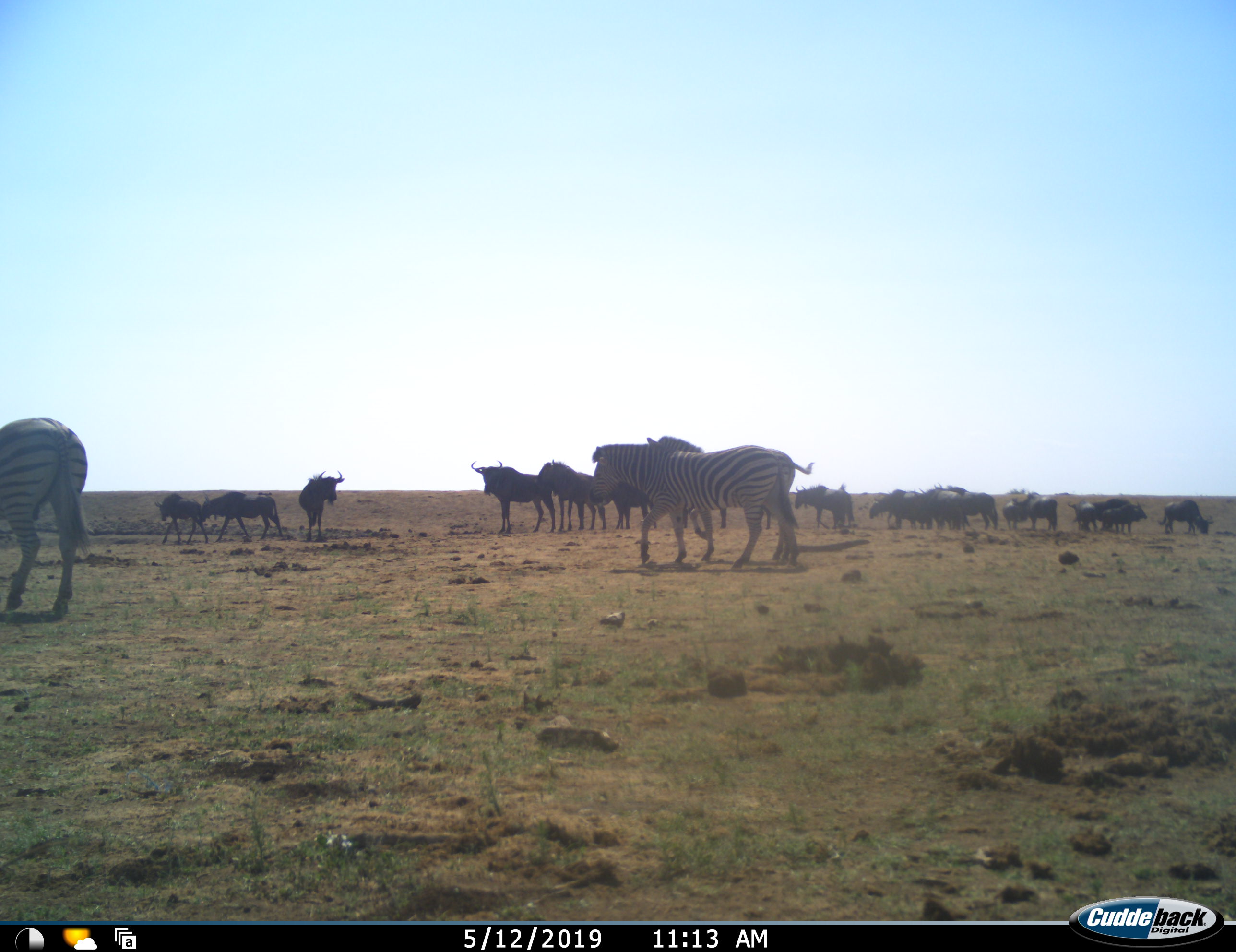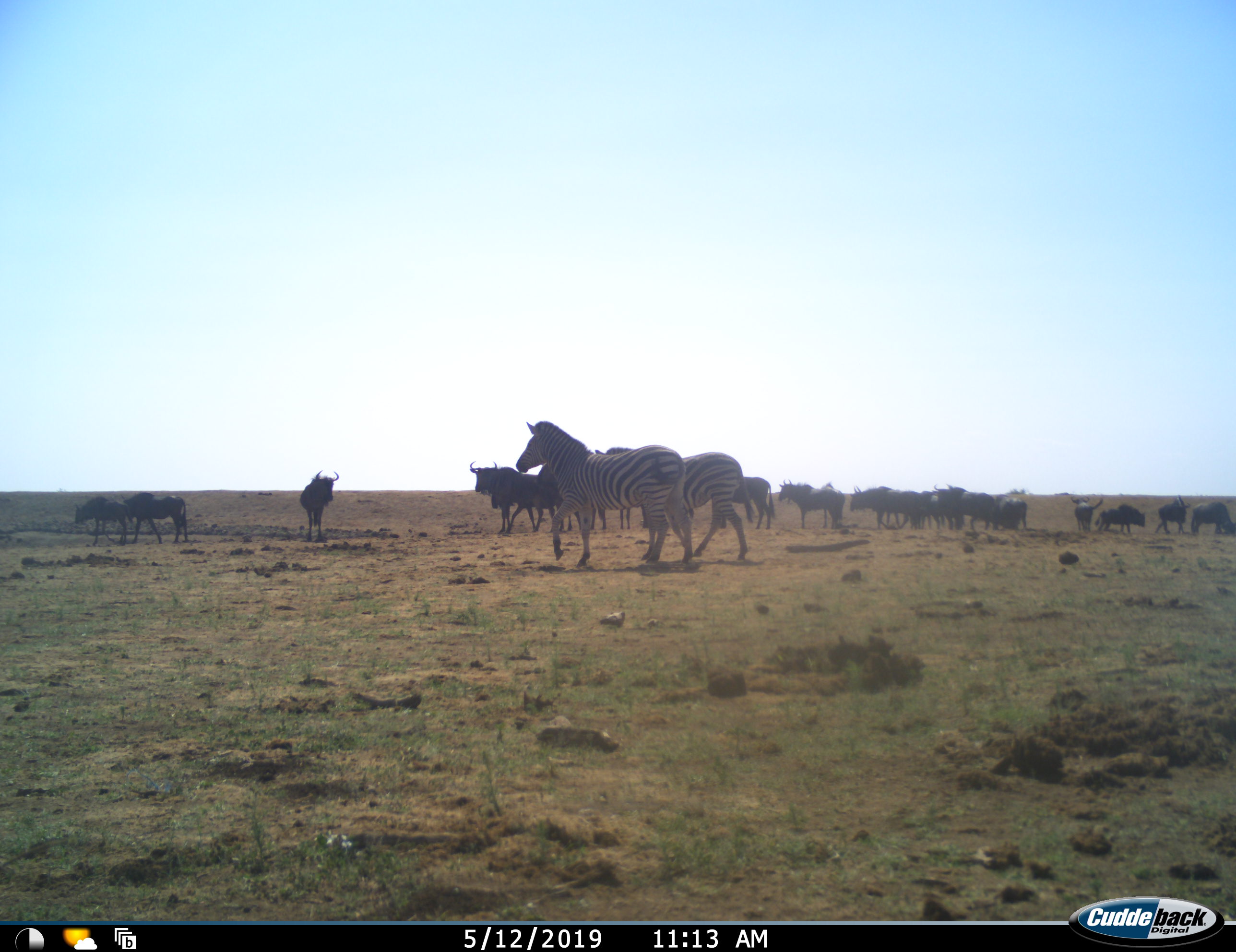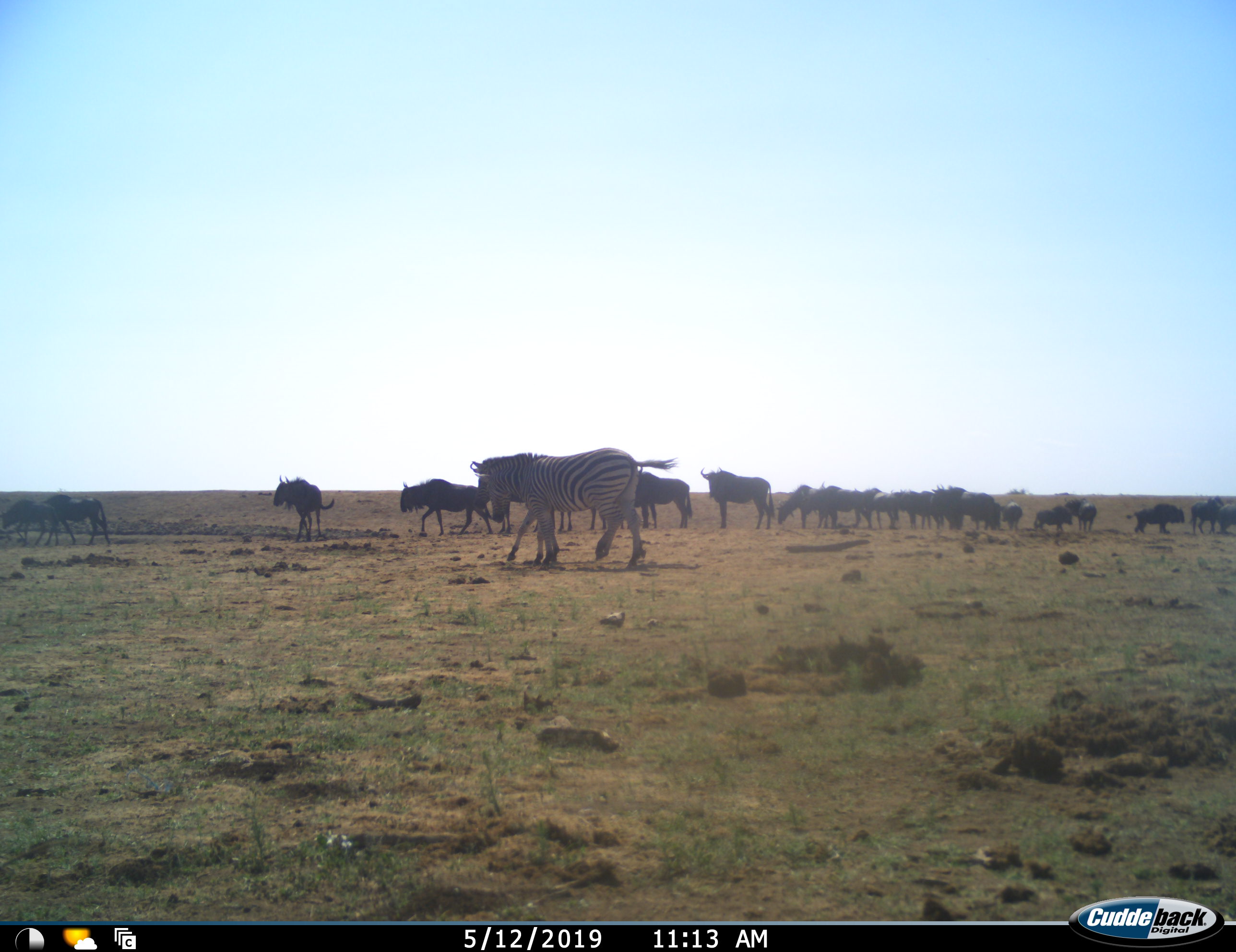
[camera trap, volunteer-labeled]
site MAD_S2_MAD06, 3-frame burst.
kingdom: Animalia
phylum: Chordata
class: Mammalia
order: Artiodactyla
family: Bovidae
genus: Connochaetes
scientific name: Connochaetes taurinus taurinus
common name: blue wildebeest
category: wildebeestblue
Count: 11-50.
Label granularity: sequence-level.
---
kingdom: Animalia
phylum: Chordata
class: Mammalia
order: Perissodactyla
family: Equidae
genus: Equus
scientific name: Equus quagga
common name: plains zebra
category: zebraplains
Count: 3.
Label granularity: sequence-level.